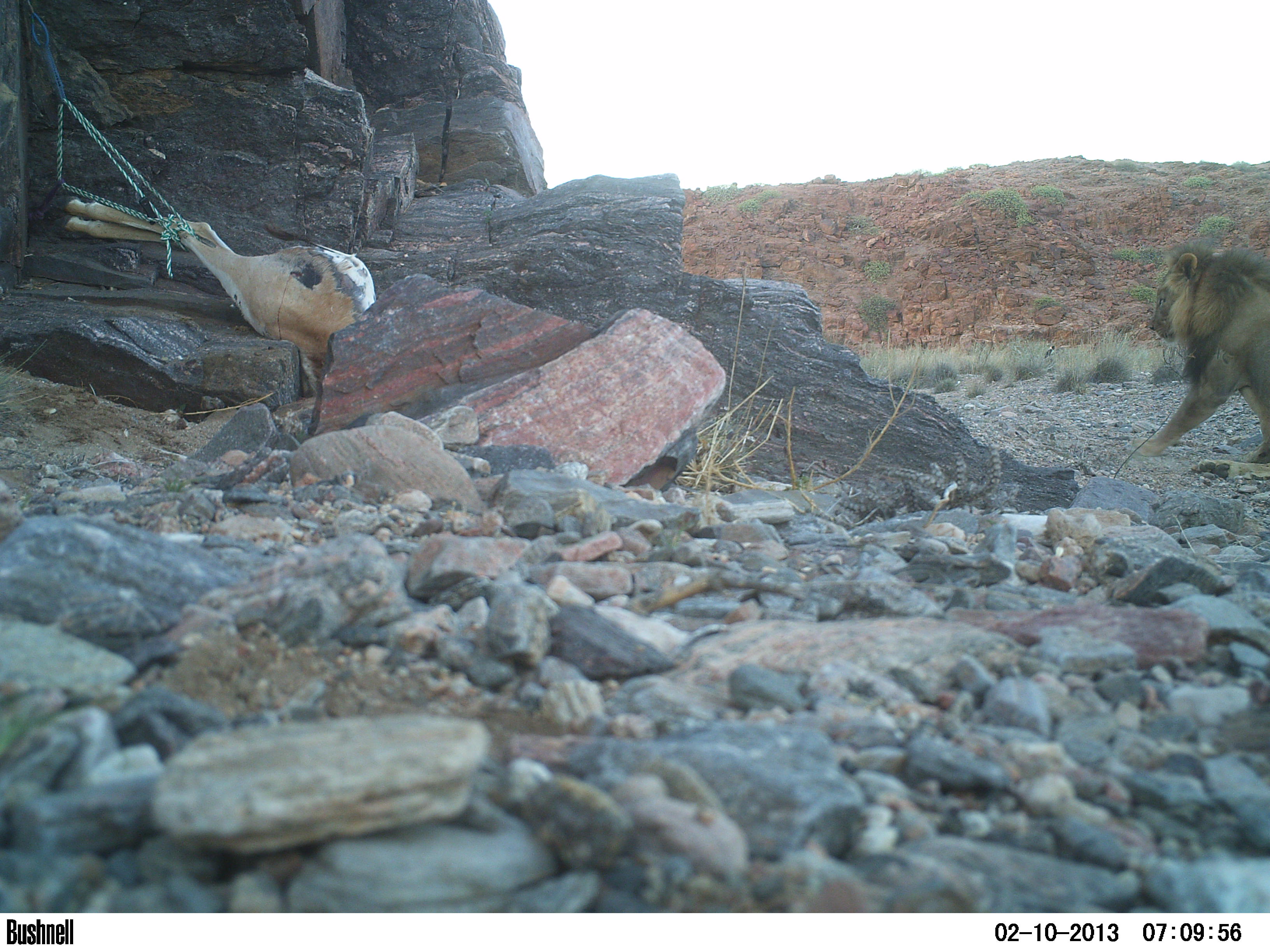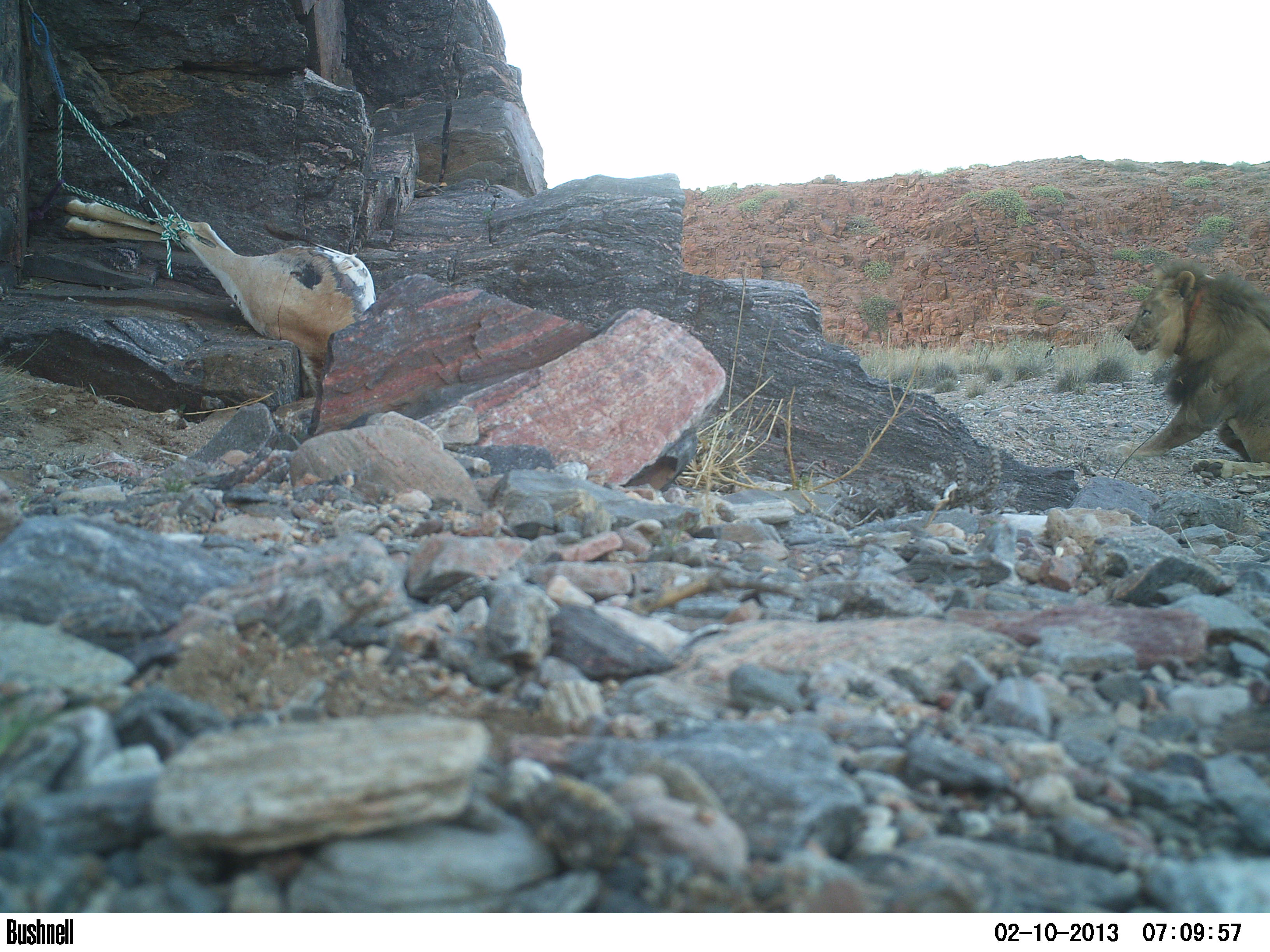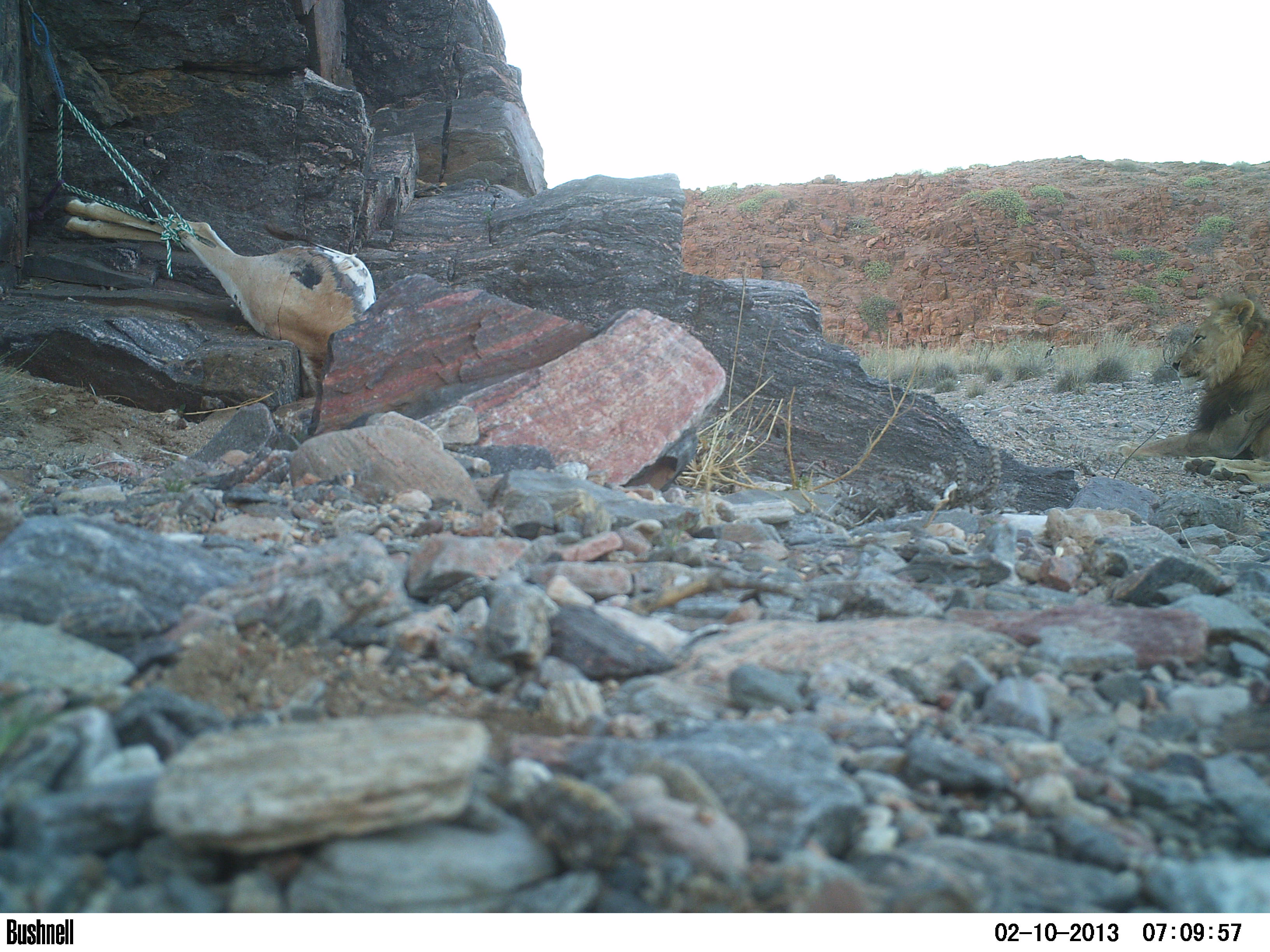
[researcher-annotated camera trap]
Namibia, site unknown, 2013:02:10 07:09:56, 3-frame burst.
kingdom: Animalia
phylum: Chordata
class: Mammalia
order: Carnivora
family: Felidae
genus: Panthera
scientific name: Panthera leo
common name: lion